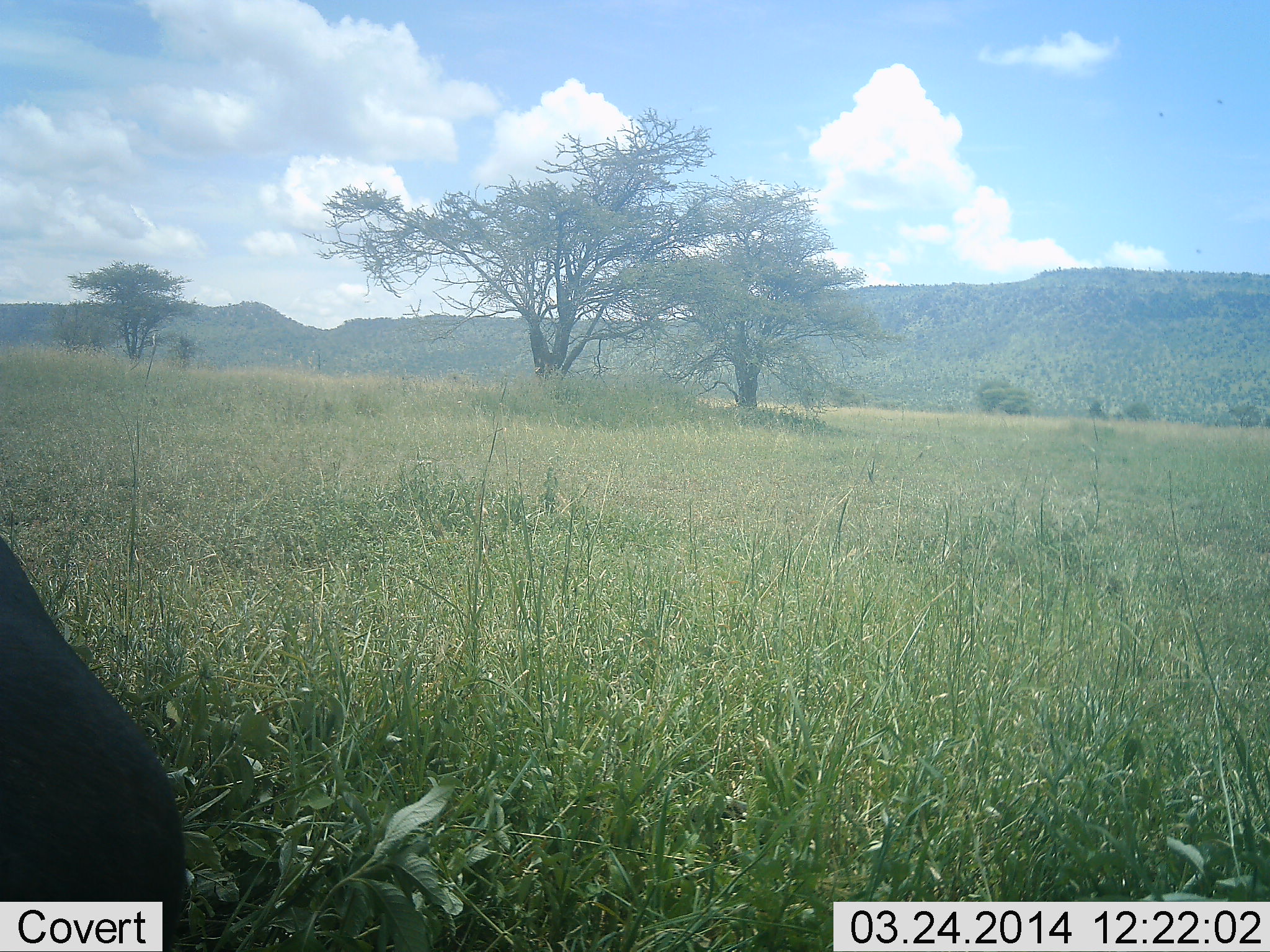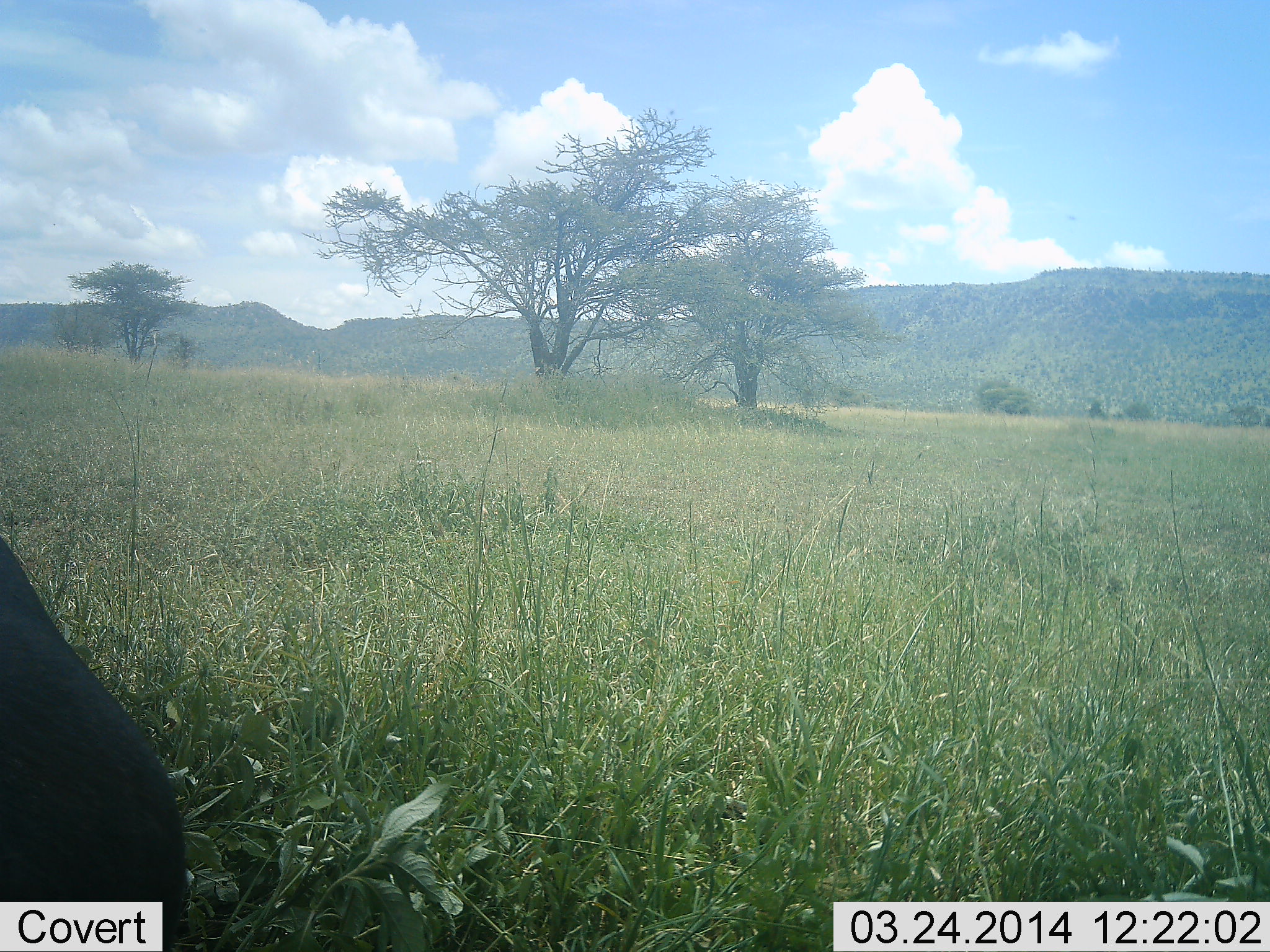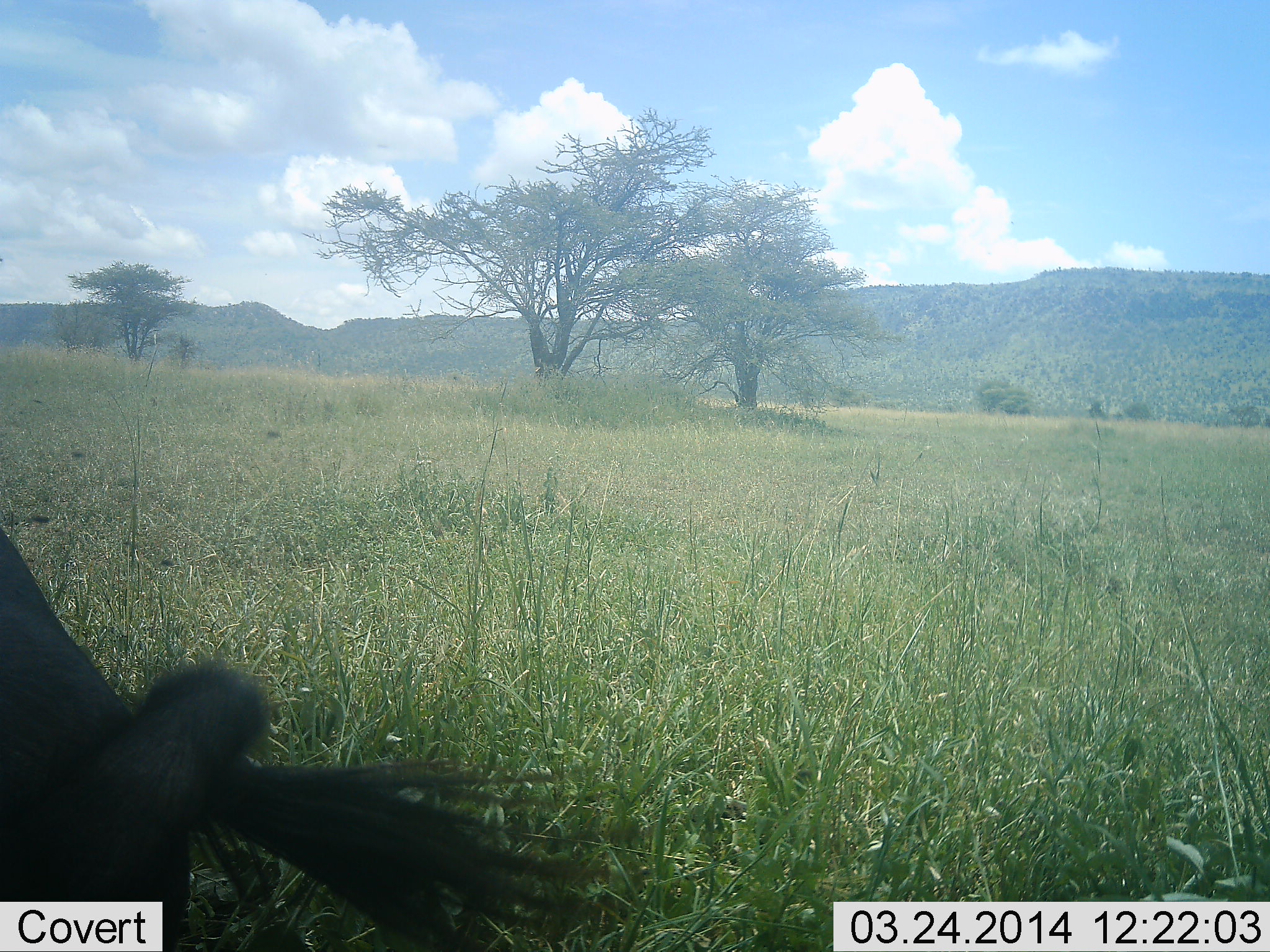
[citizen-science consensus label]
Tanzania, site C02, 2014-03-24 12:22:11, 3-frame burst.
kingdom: Animalia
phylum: Chordata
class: Mammalia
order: Artiodactyla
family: Bovidae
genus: Connochaetes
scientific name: Connochaetes taurinus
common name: blue wildebeest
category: wildebeest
Wildebeest (blue wildebeest) (Connochaetes taurinus), count 1. Behavior (volunteer vote fractions): standing 80%, resting 10%, moving 0%, interacting 0%. Young present (vote fraction): 0%. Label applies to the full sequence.